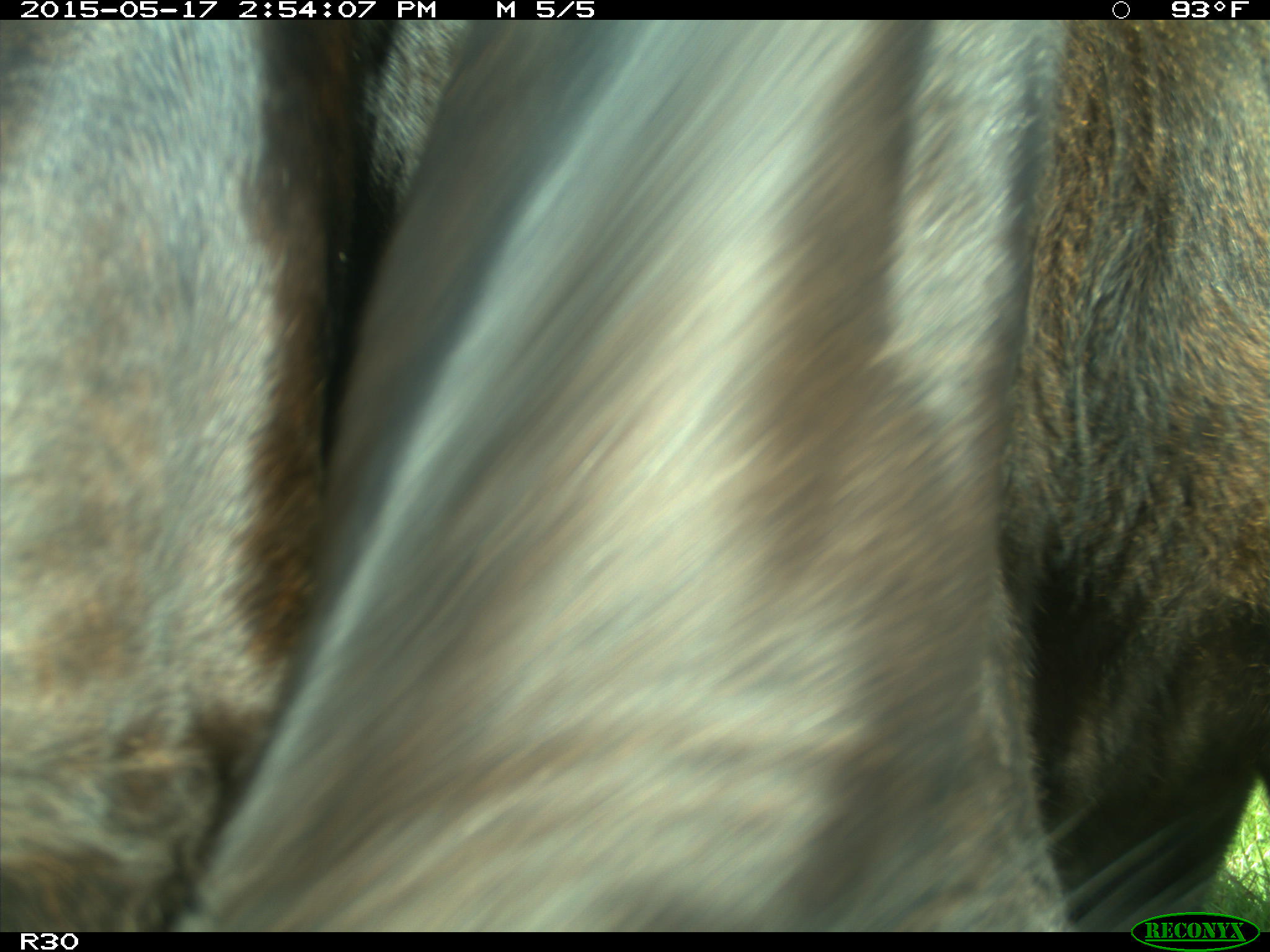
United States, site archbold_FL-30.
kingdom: Animalia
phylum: Chordata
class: Mammalia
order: Artiodactyla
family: Bovidae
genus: Bos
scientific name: Bos taurus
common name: domestic cow